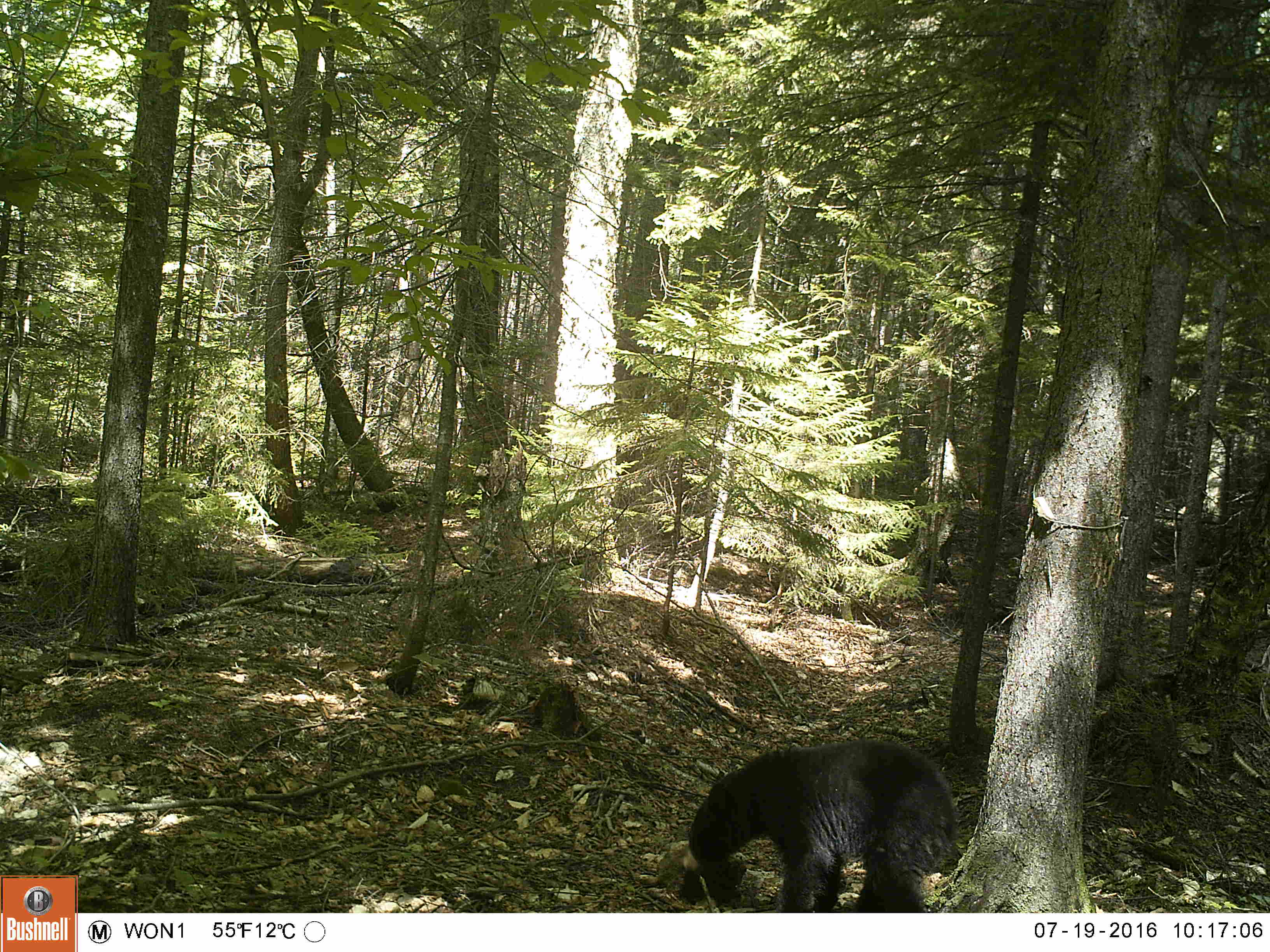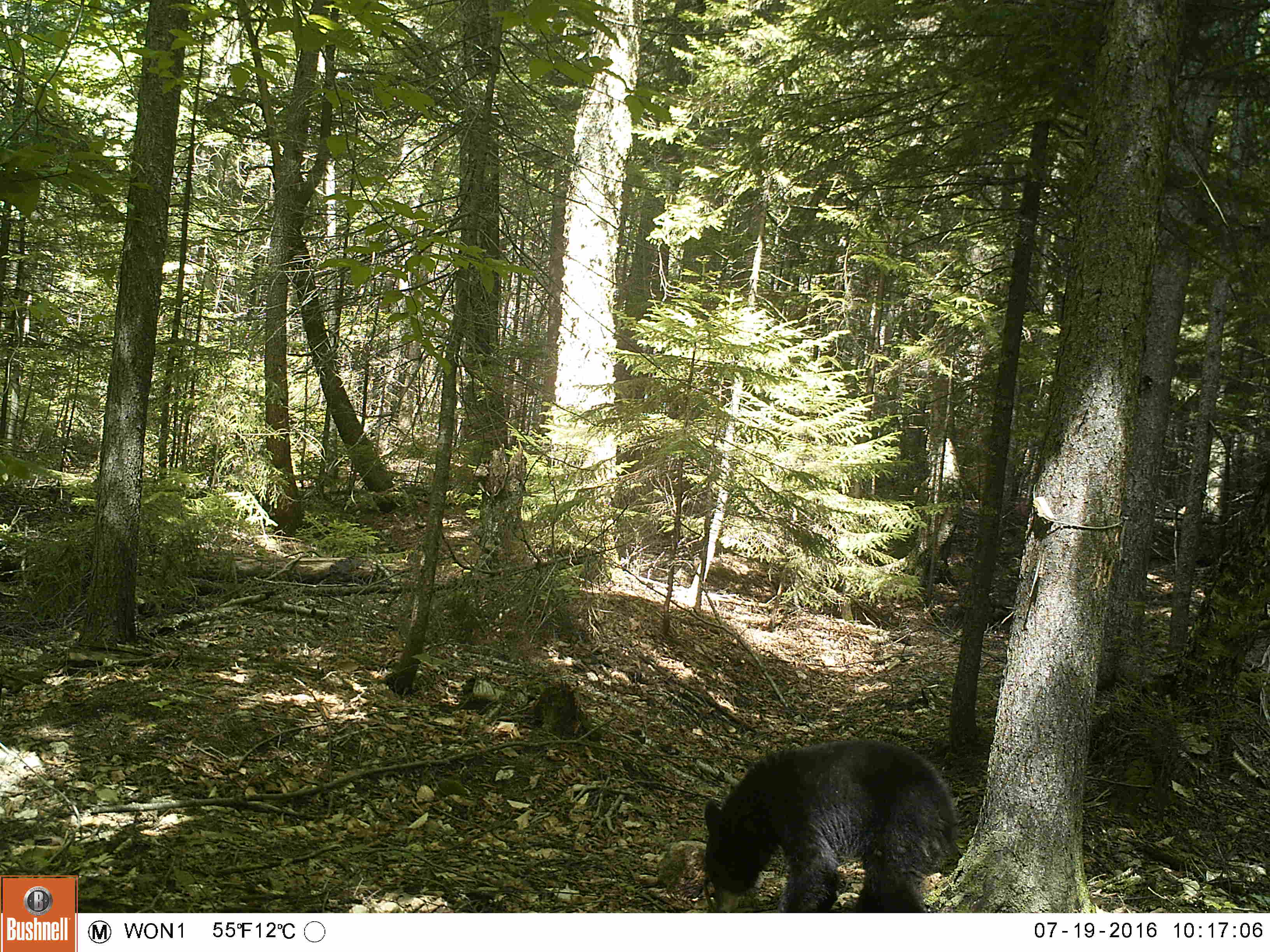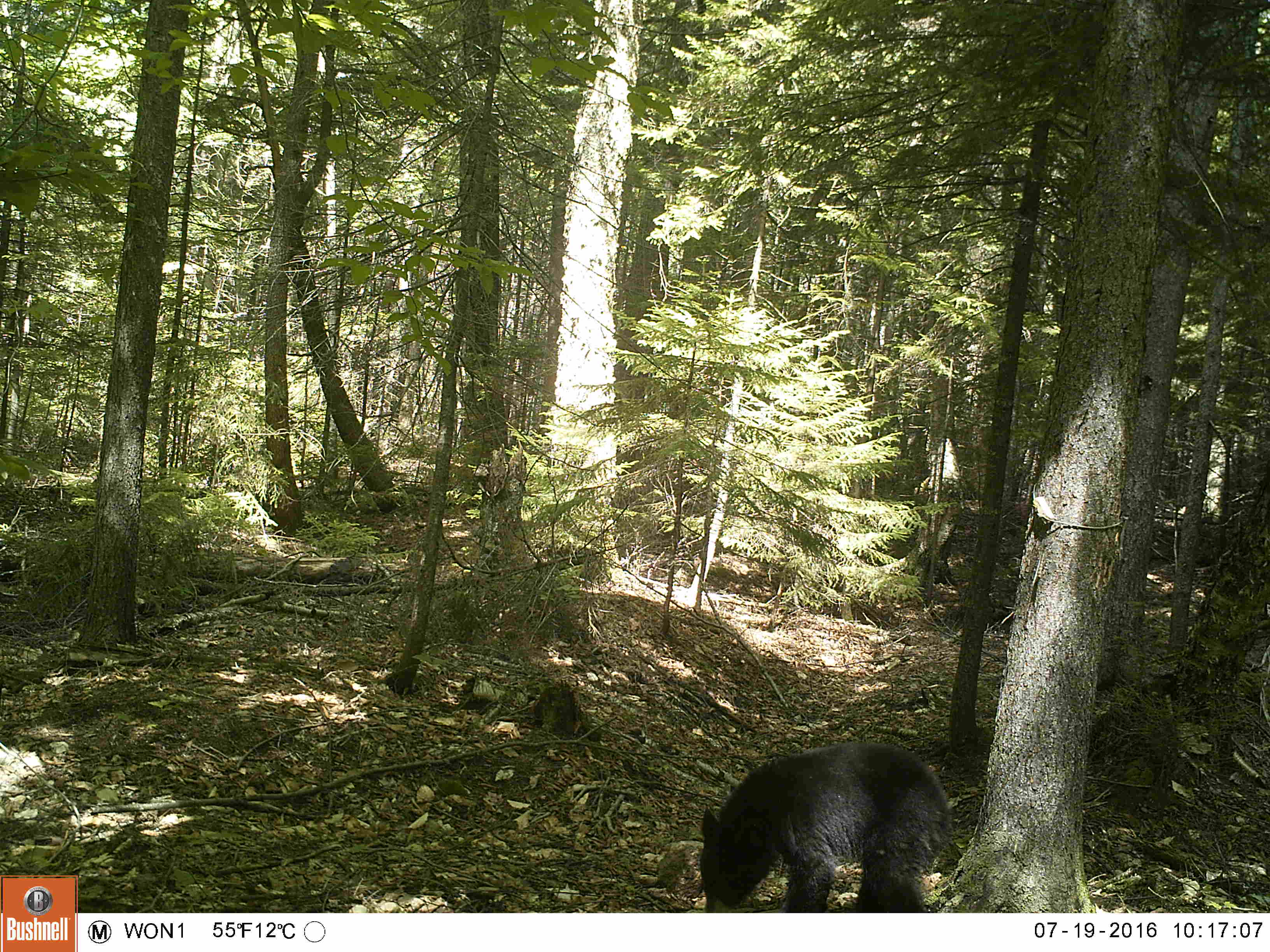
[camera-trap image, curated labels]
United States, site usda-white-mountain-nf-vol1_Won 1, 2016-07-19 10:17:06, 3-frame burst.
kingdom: Animalia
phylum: Chordata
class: Mammalia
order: Carnivora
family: Ursidae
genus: Ursus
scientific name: Ursus americanus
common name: black bear